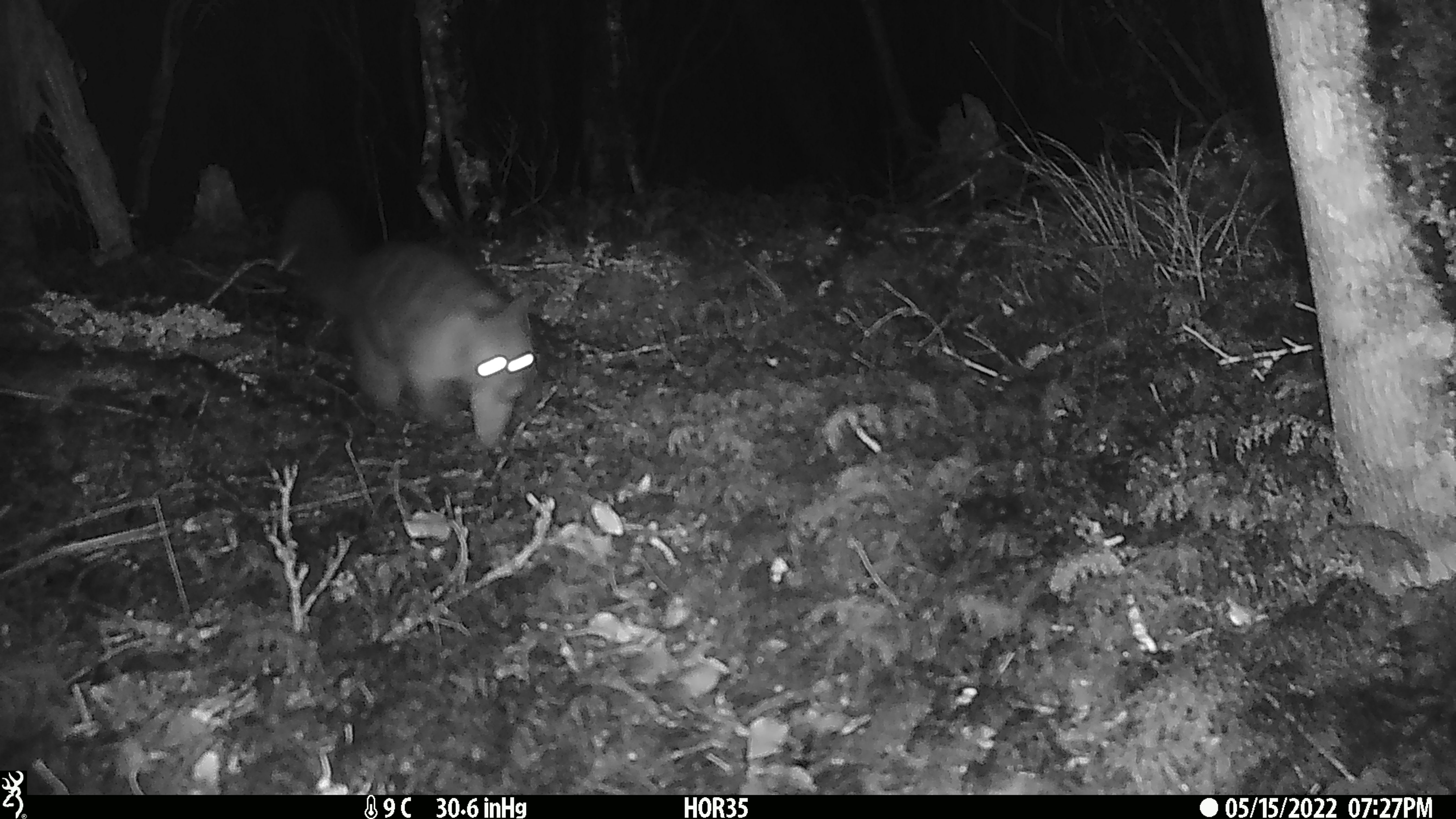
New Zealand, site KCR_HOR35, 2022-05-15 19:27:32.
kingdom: Animalia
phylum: Chordata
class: Mammalia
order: Diprotodontia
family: Phalangeridae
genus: Trichosurus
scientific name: Trichosurus vulpecula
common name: common brushtail possum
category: possum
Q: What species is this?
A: Possum (common brushtail possum) (Trichosurus vulpecula).